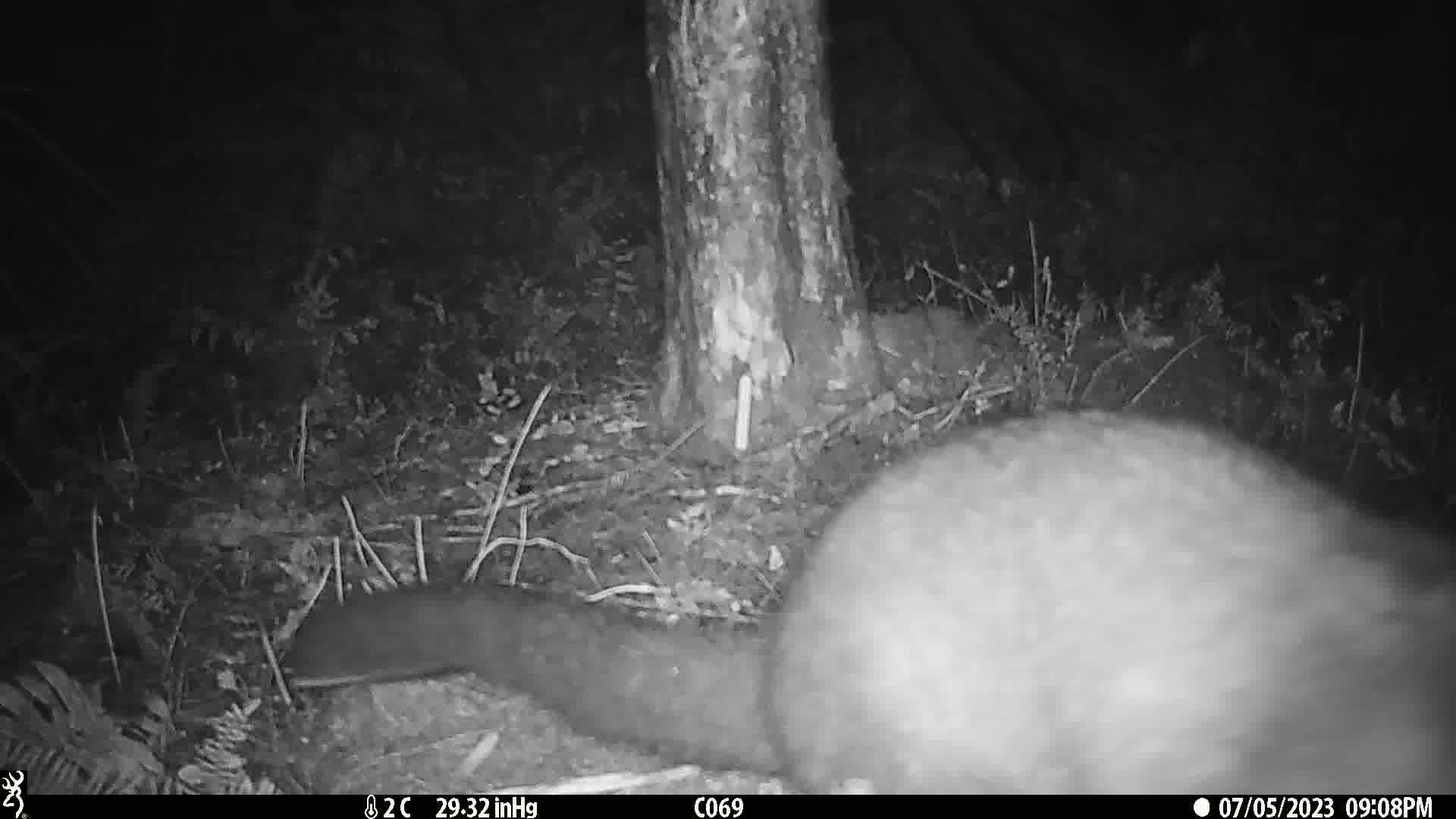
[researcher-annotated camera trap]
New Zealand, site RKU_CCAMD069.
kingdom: Animalia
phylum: Chordata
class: Mammalia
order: Diprotodontia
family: Phalangeridae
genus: Trichosurus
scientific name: Trichosurus vulpecula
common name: common brushtail possum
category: possum